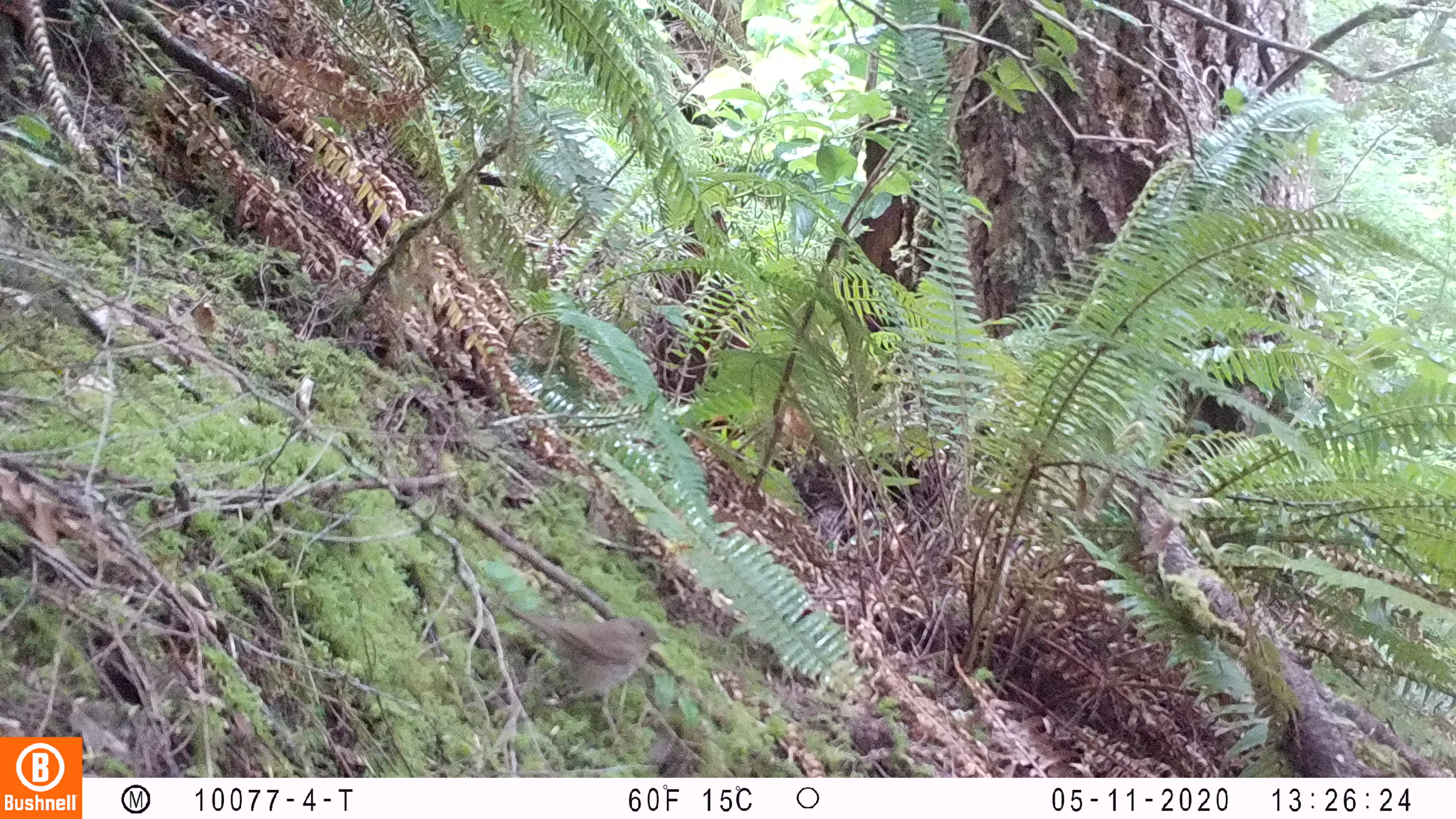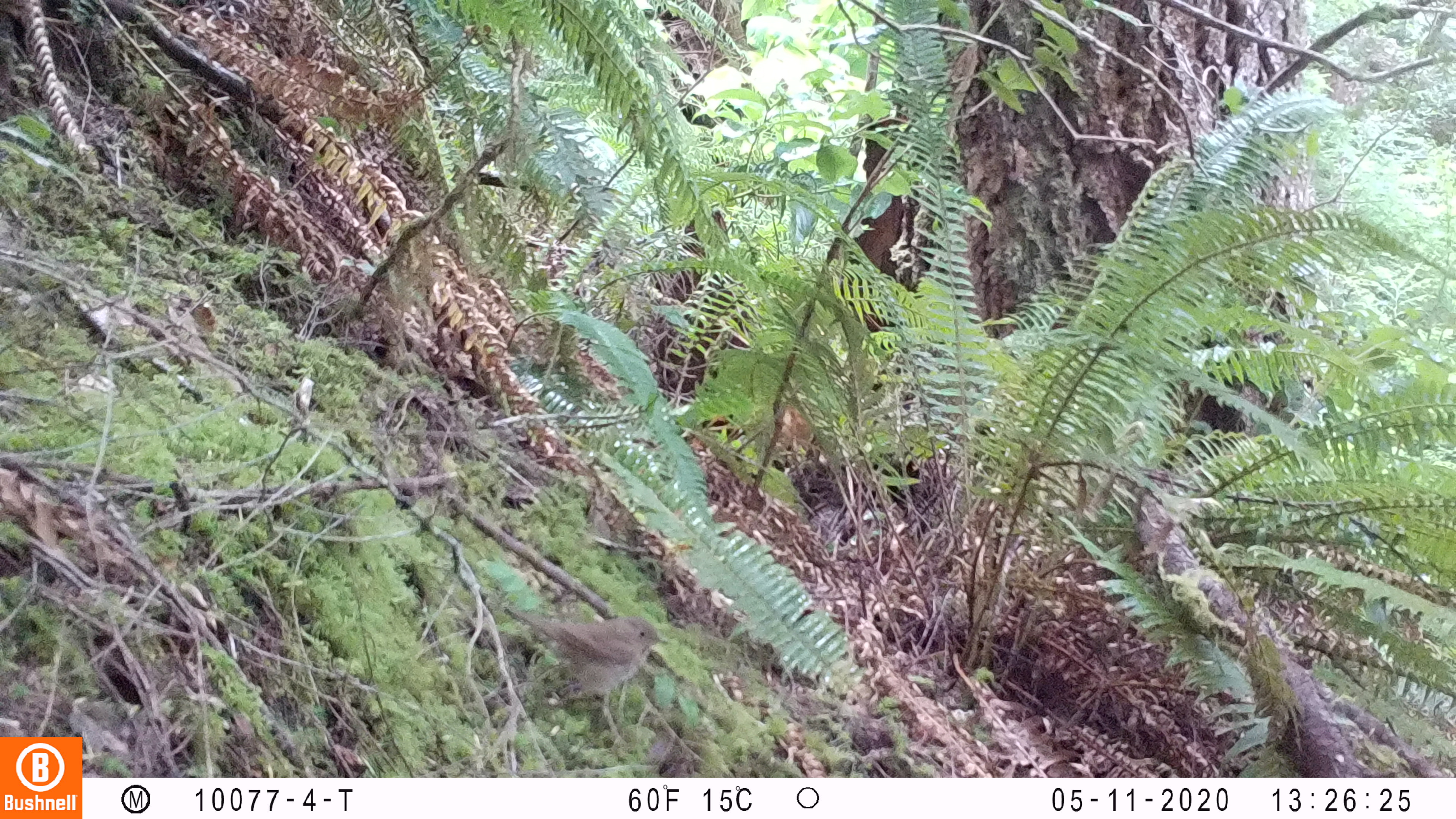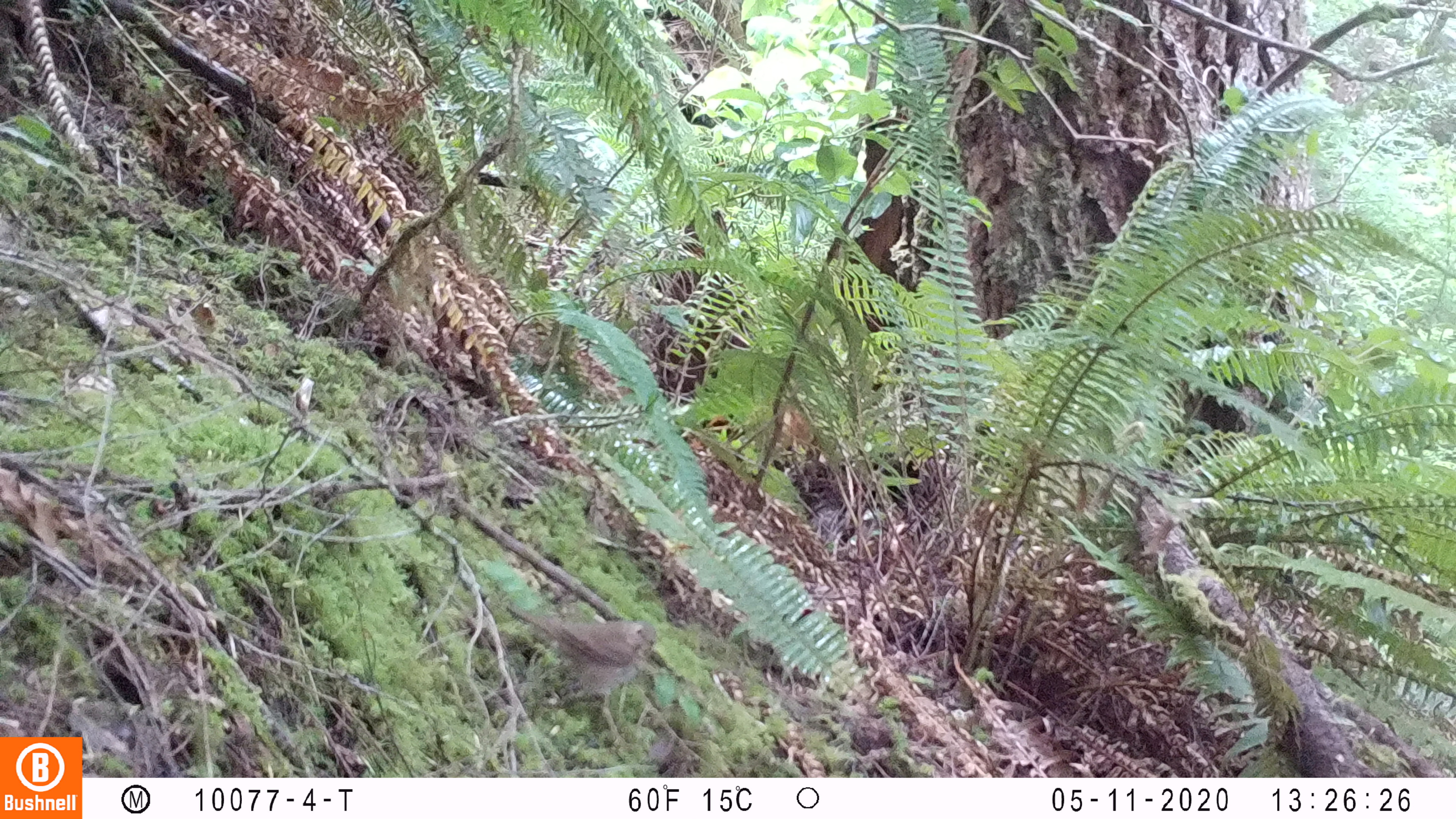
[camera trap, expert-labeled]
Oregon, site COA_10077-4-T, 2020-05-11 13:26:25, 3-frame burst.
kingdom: Animalia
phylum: Chordata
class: Aves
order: Passeriformes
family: Turdidae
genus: Catharus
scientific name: Catharus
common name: brown thrushes and nightingale-thrushes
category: catharus species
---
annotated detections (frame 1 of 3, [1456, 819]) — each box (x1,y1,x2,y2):
catharus species: (497,593,675,758)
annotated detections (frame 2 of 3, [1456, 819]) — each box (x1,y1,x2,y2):
catharus species: (497,586,676,755)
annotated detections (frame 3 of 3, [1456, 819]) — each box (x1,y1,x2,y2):
catharus species: (499,595,665,757)